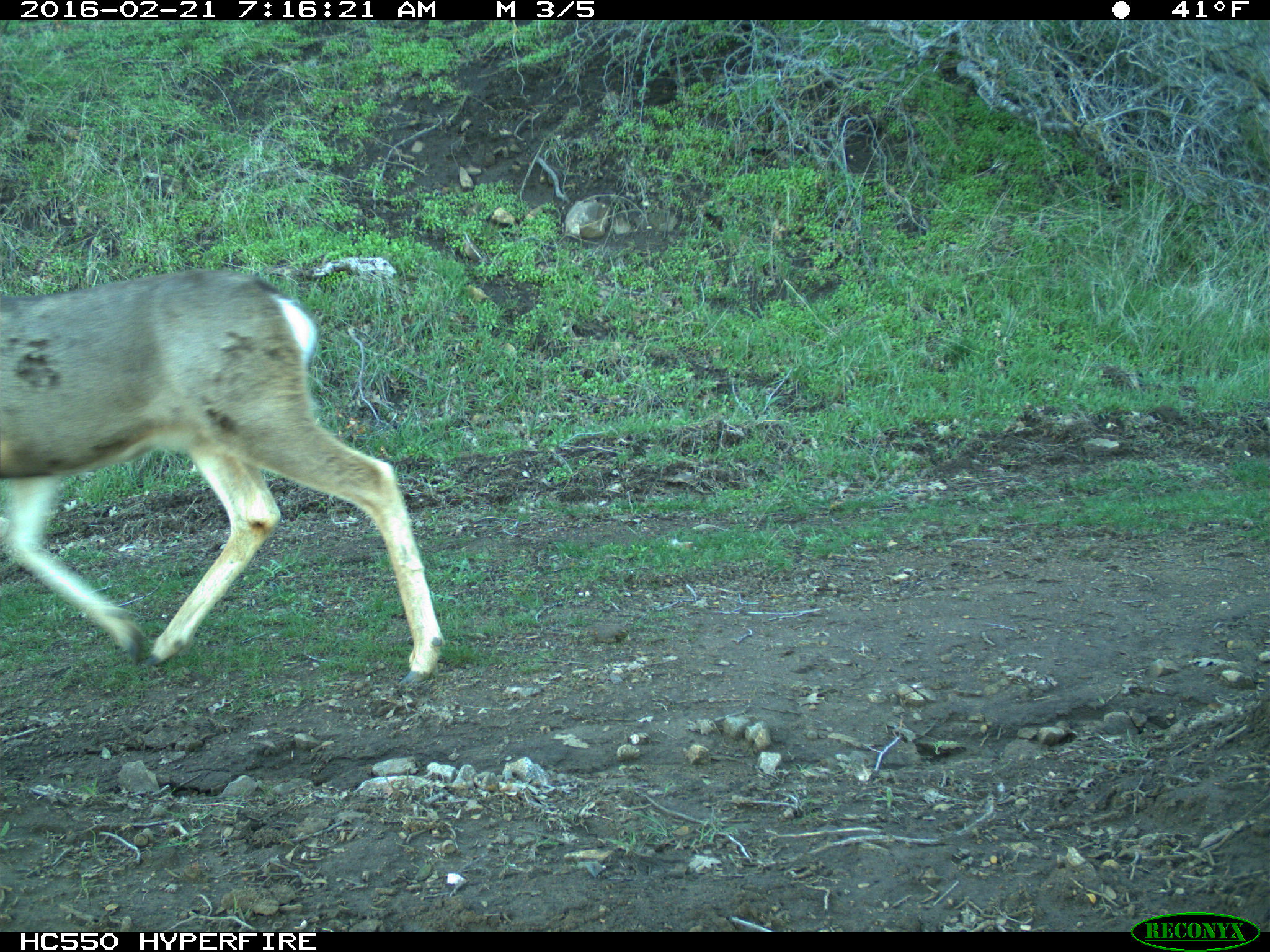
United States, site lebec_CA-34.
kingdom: Animalia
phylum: Chordata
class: Mammalia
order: Artiodactyla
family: Cervidae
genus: Odocoileus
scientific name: Odocoileus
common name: deer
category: unidentified deer